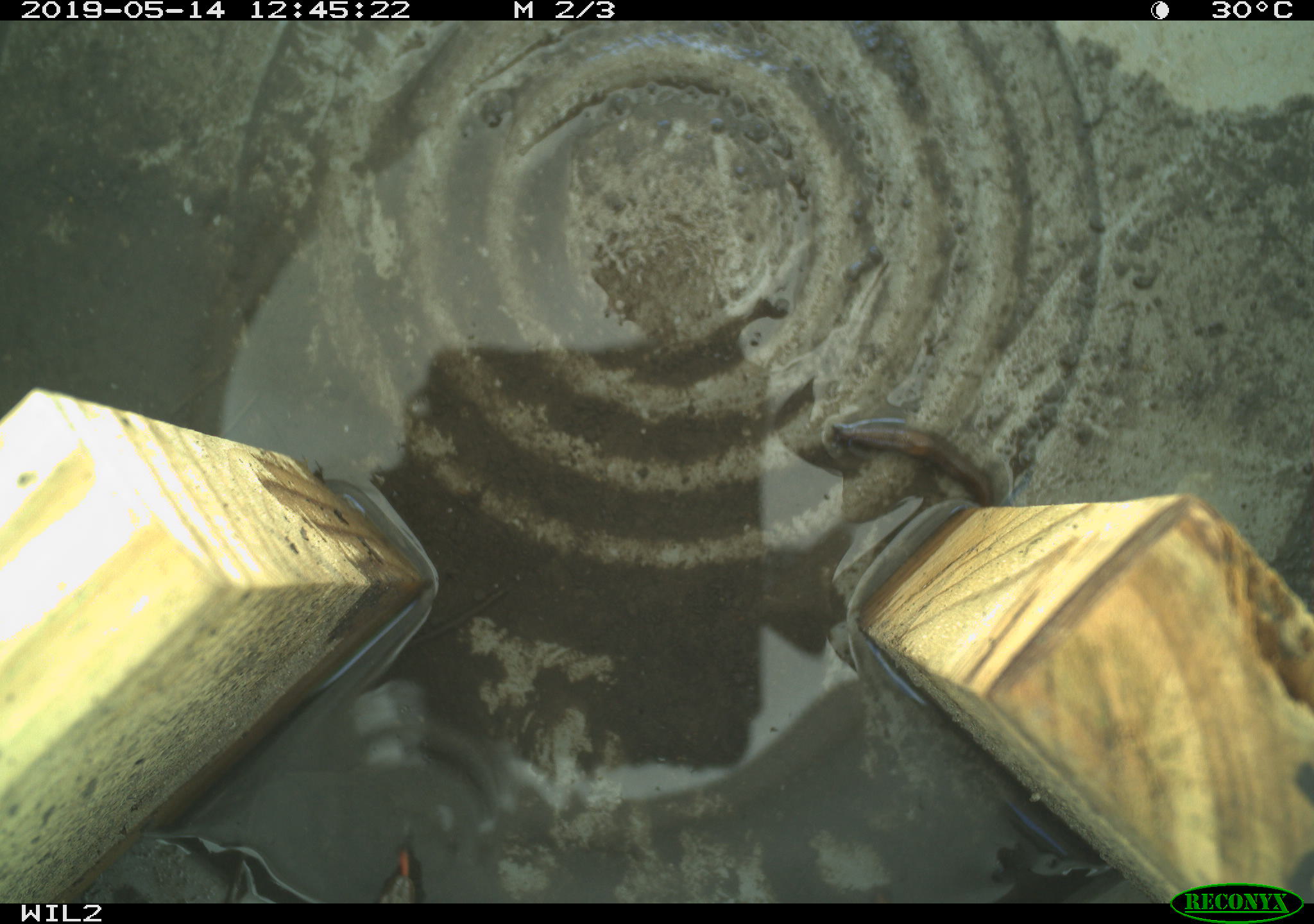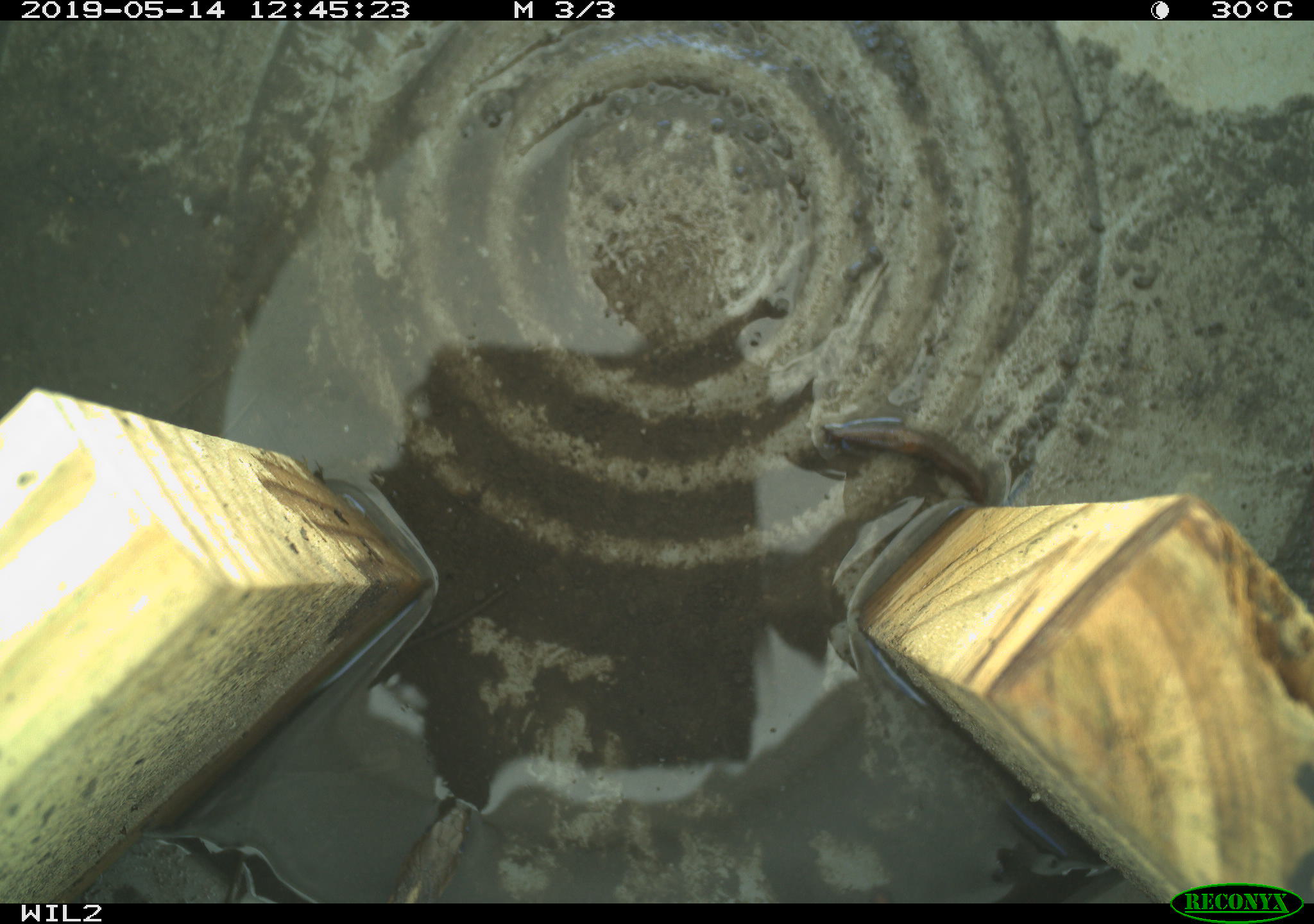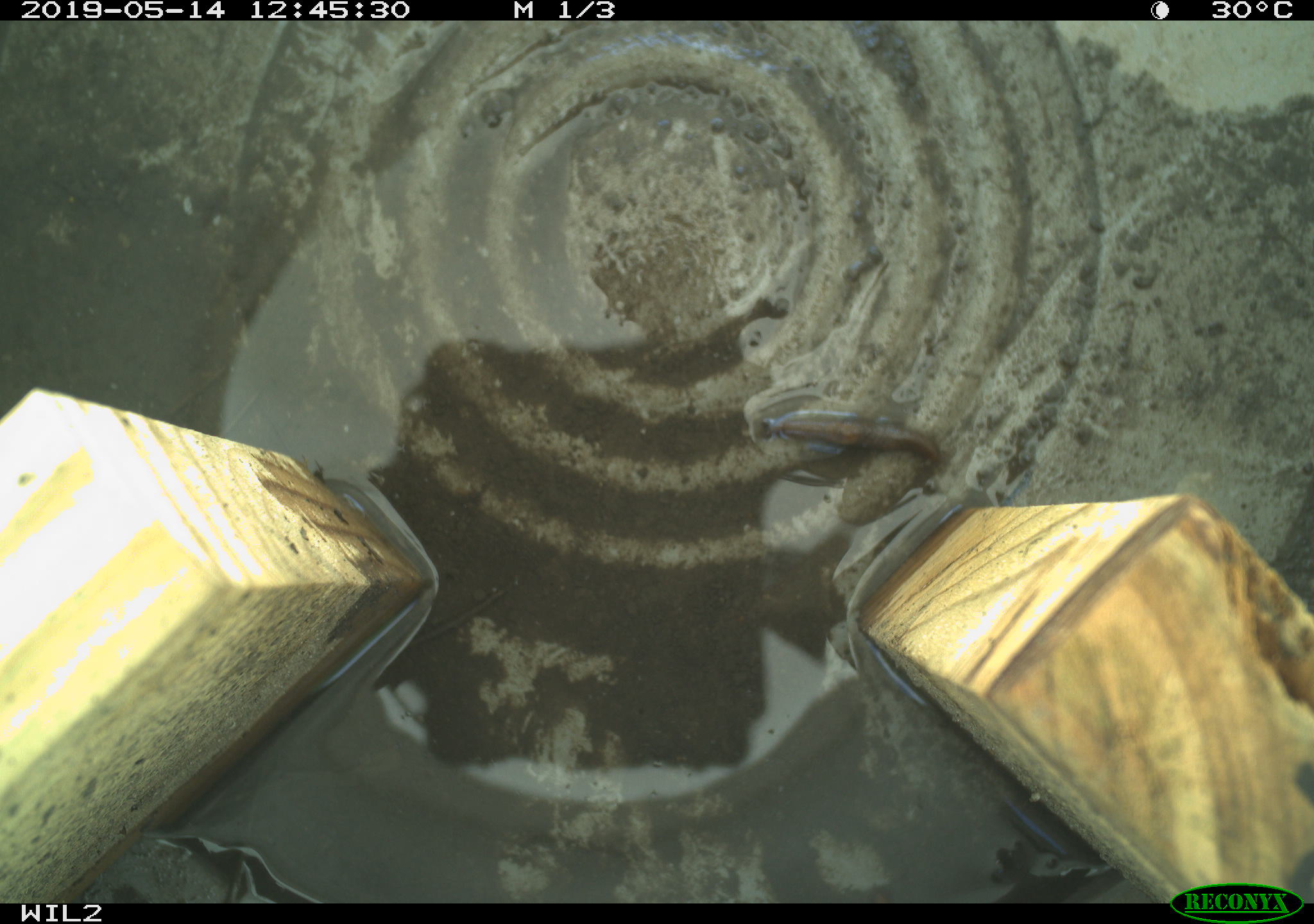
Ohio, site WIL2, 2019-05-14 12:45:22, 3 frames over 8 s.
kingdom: Animalia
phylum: Chordata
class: Reptilia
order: Squamata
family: Colubridae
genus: Thamnophis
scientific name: Thamnophis sirtalis sirtalis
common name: eastern gartersnake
Eastern gartersnake (Thamnophis sirtalis sirtalis).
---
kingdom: Animalia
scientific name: Animalia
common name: animal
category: invertebrate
Invertebrate (animal) (Animalia).